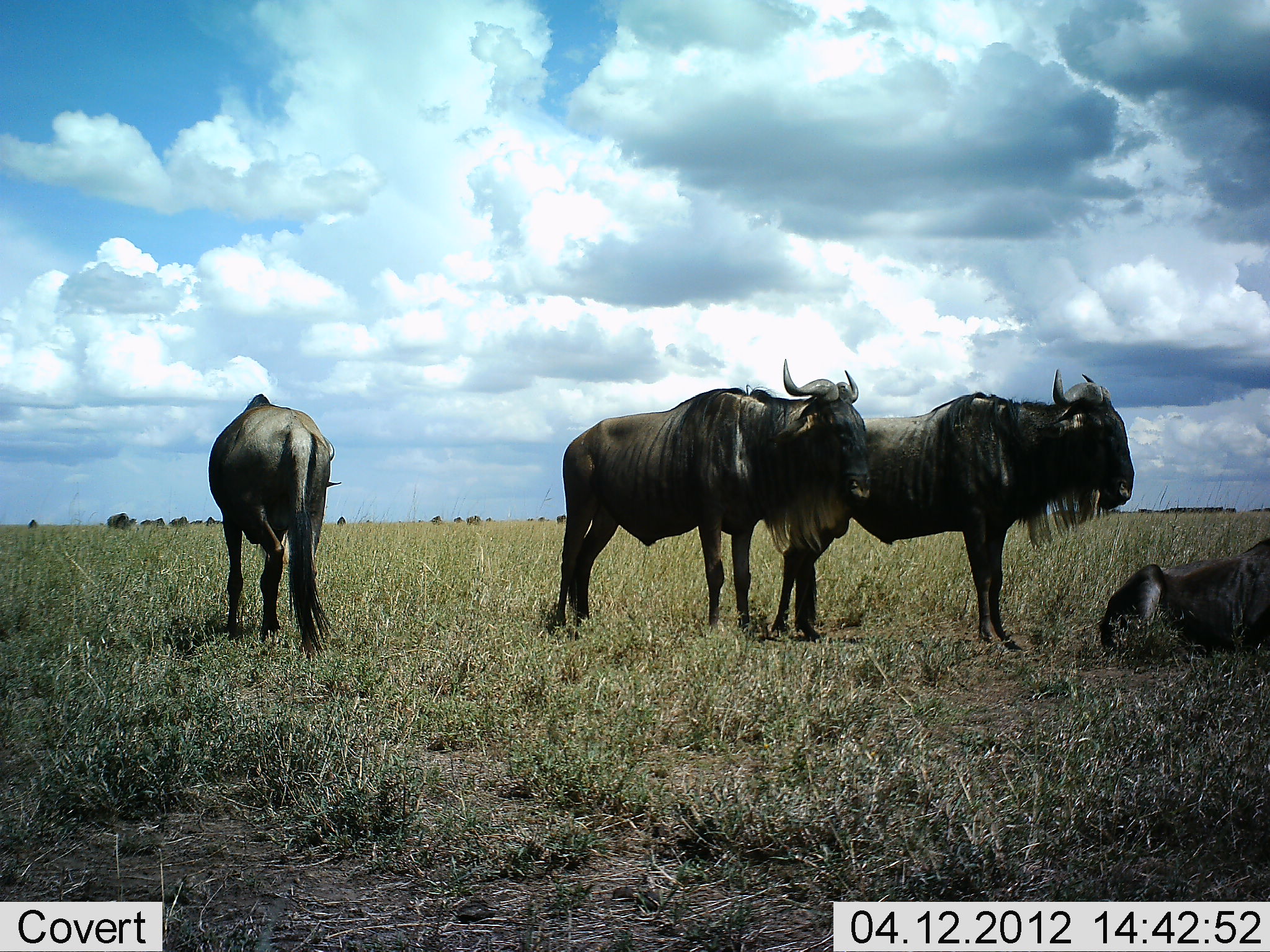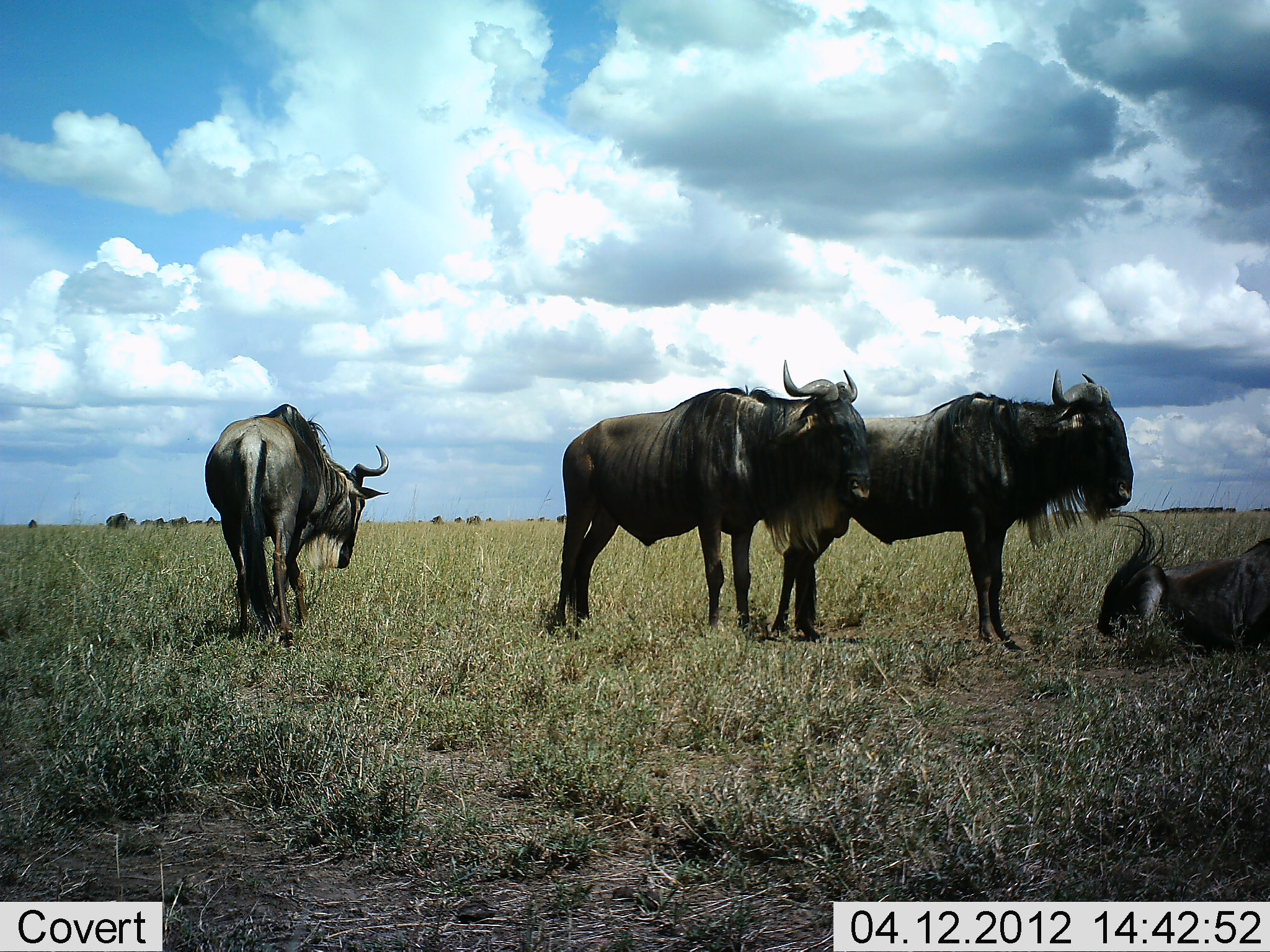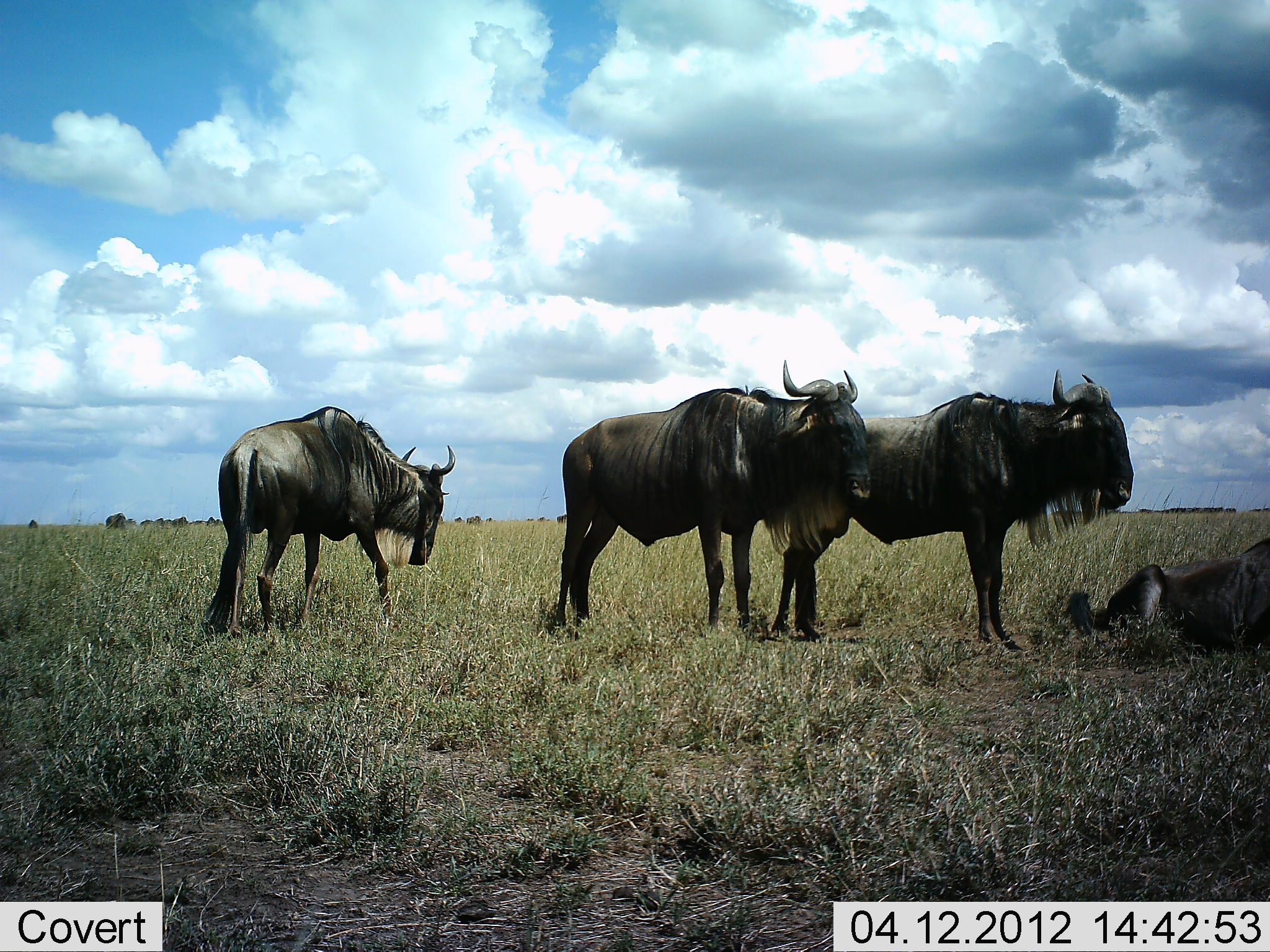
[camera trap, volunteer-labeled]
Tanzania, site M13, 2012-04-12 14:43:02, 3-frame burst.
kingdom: Animalia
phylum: Chordata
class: Mammalia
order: Artiodactyla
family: Bovidae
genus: Connochaetes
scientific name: Connochaetes taurinus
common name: blue wildebeest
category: wildebeest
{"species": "wildebeest (blue wildebeest) (Connochaetes taurinus)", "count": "4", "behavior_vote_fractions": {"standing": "85%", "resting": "81%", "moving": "33%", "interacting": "7%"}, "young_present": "0%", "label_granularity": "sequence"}